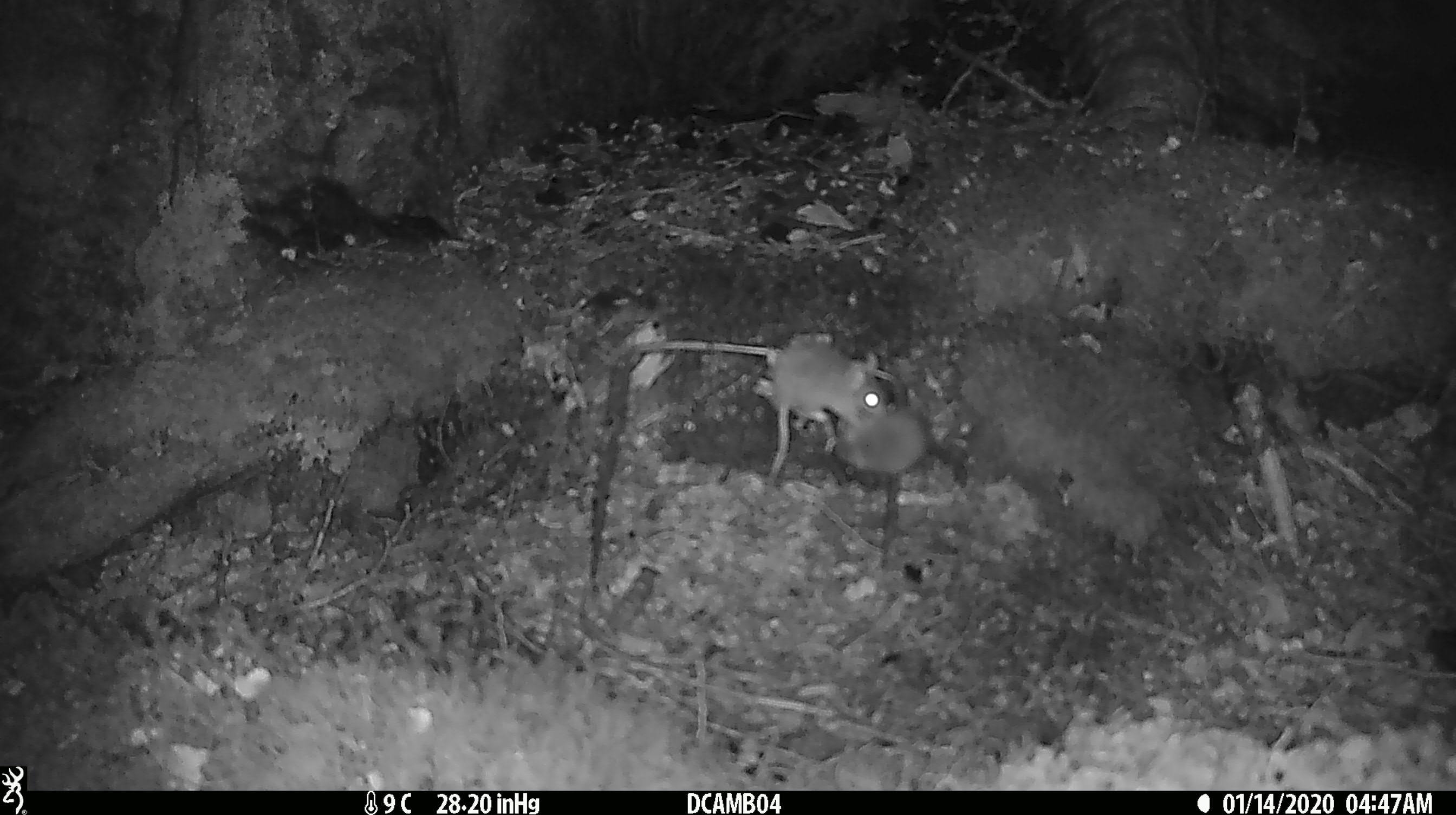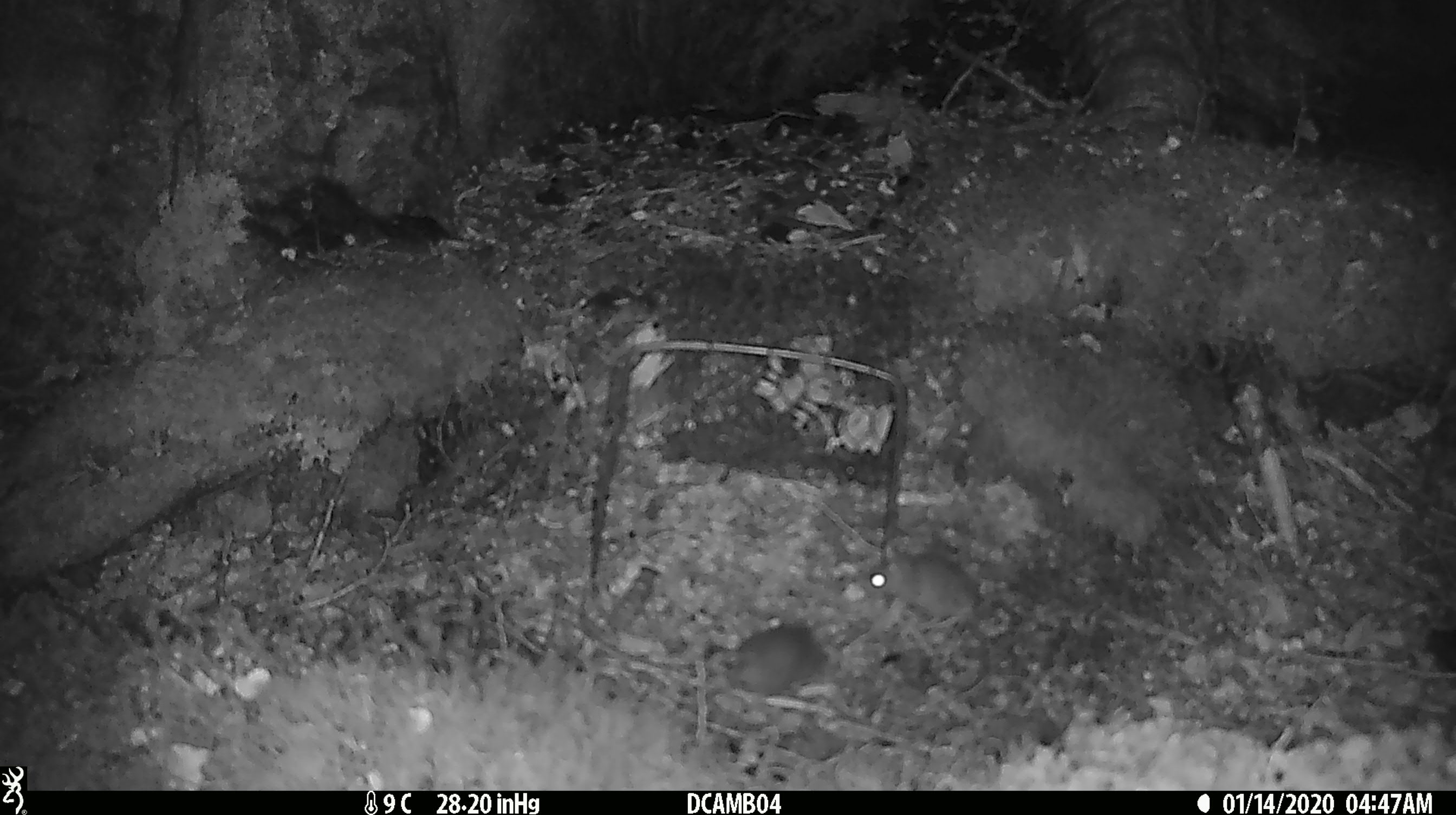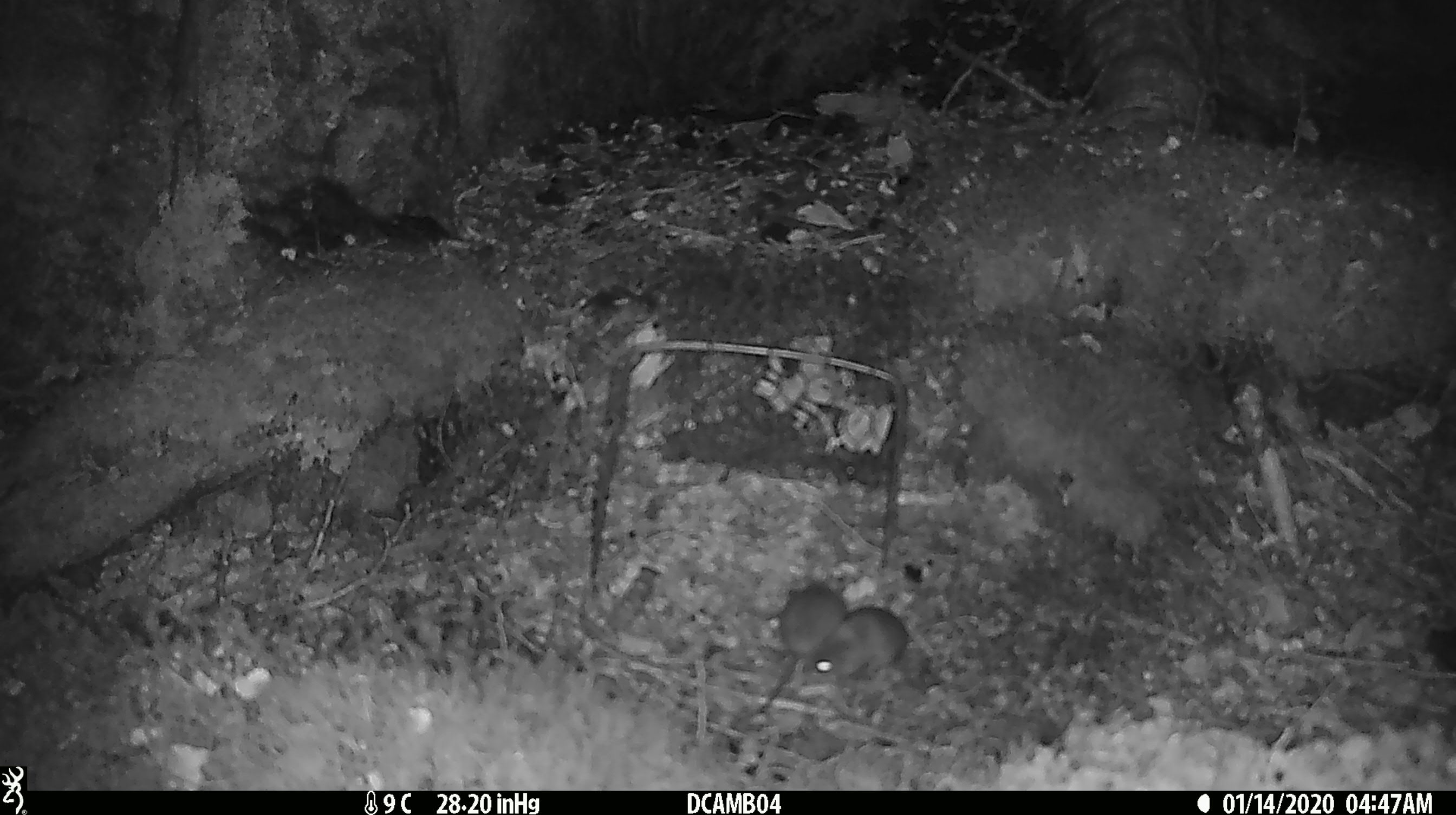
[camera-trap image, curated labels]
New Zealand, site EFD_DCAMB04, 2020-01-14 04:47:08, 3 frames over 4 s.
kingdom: Animalia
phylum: Chordata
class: Mammalia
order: Rodentia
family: Muridae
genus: Mus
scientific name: Mus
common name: mouse